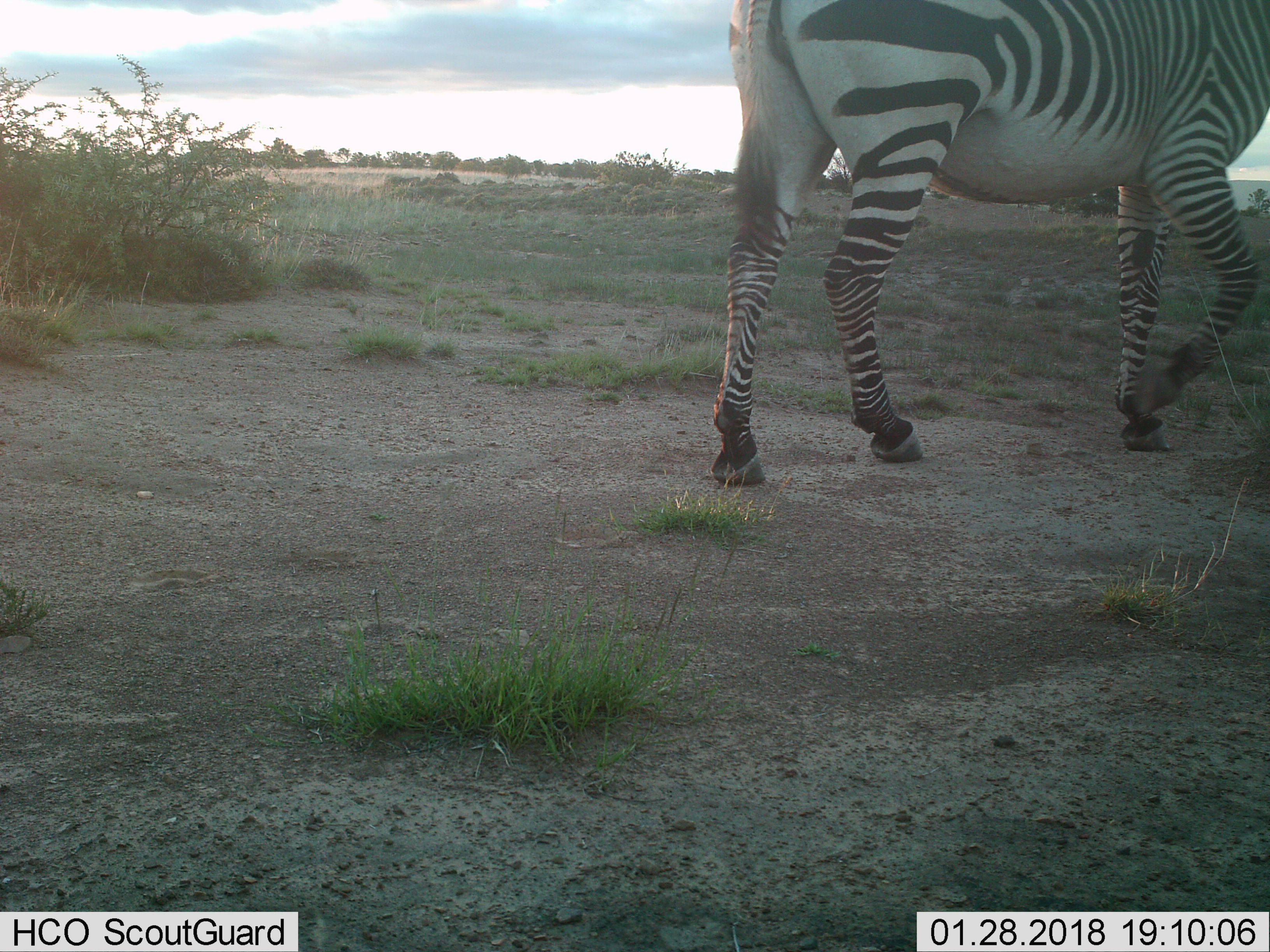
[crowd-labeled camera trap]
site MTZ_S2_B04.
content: unidentified animal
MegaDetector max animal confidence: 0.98